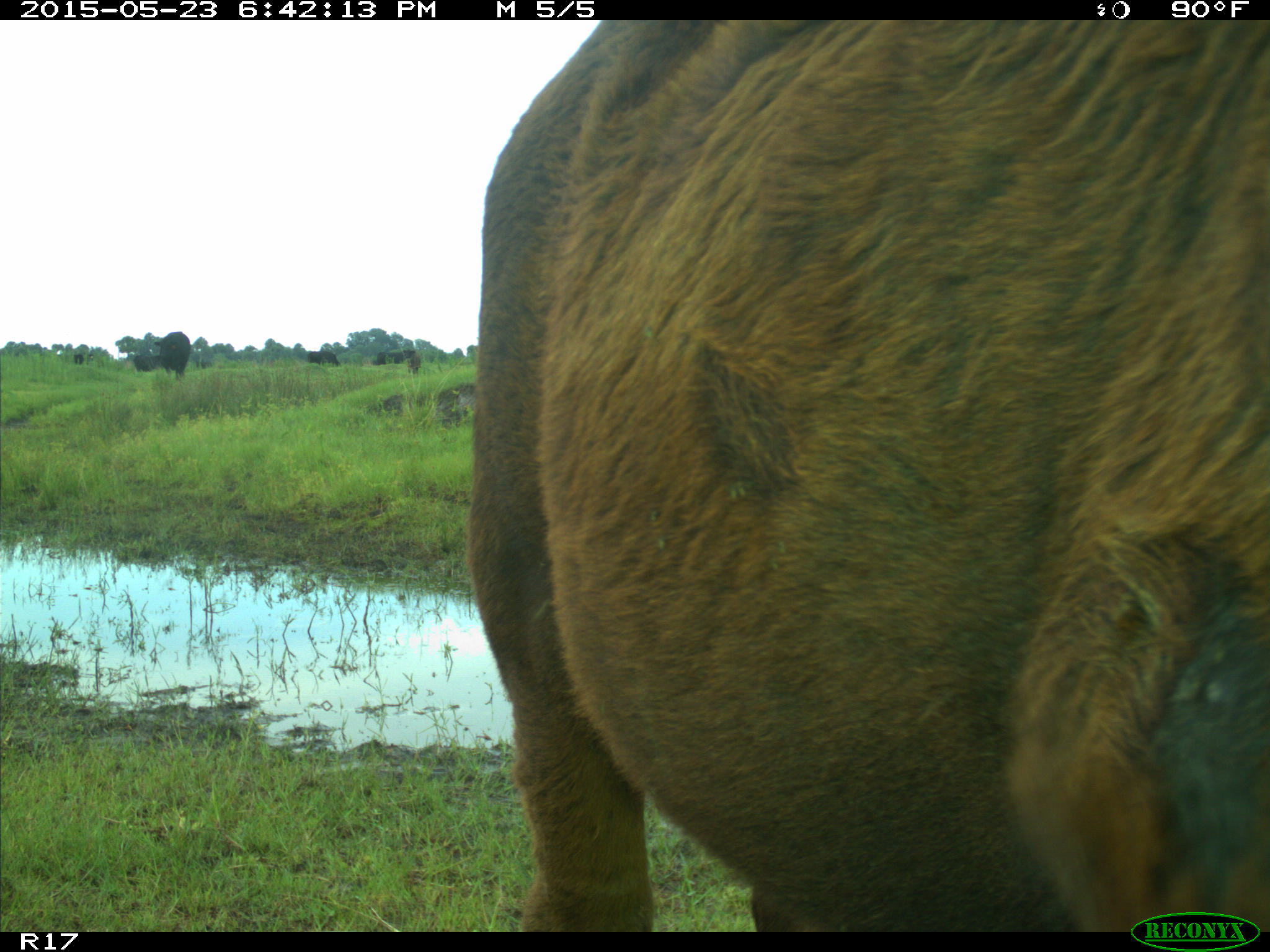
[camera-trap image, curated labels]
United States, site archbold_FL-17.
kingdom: Animalia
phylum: Chordata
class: Mammalia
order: Artiodactyla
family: Bovidae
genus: Bos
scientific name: Bos taurus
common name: domestic cow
Bos taurus (domestic cow).